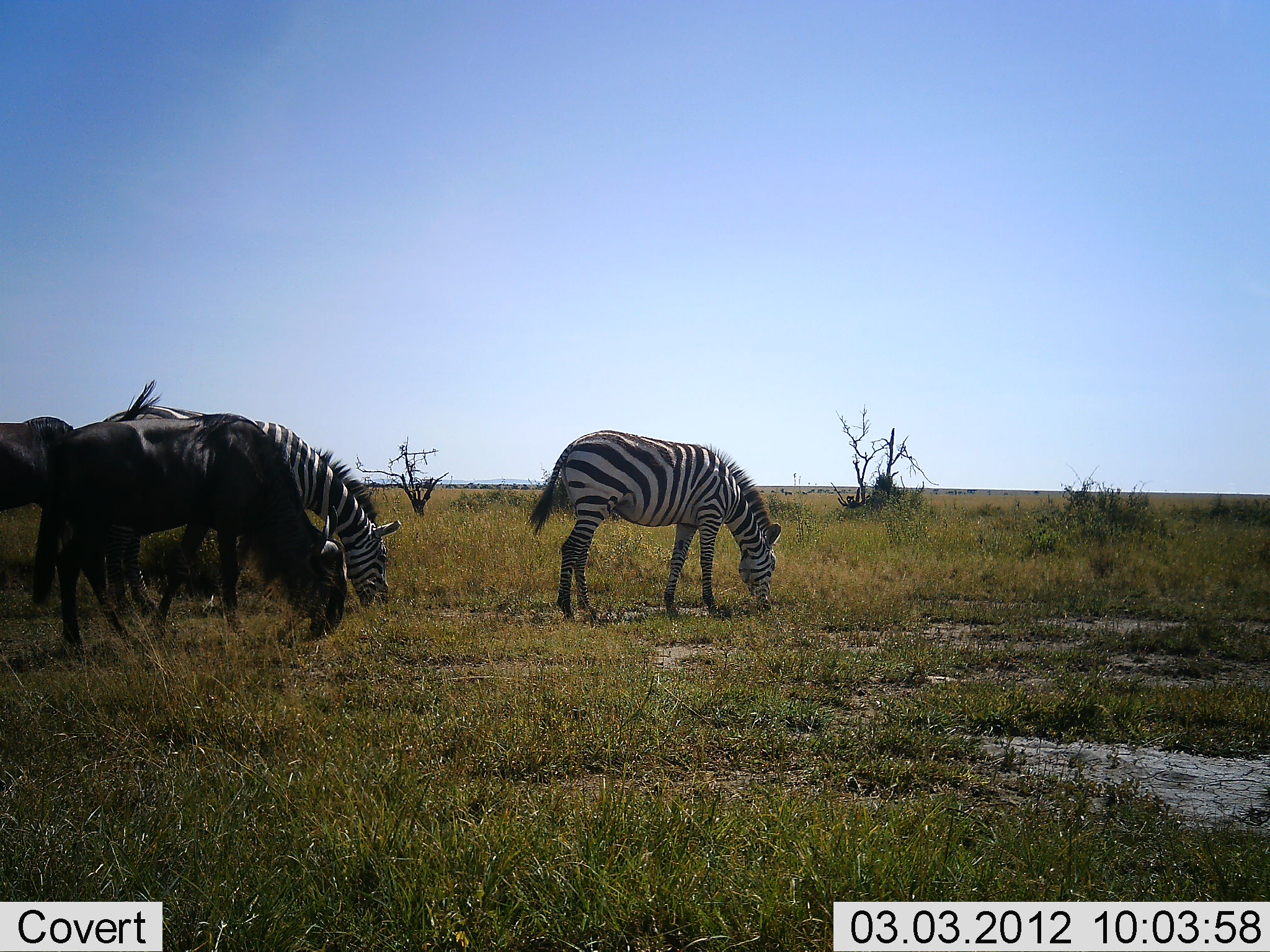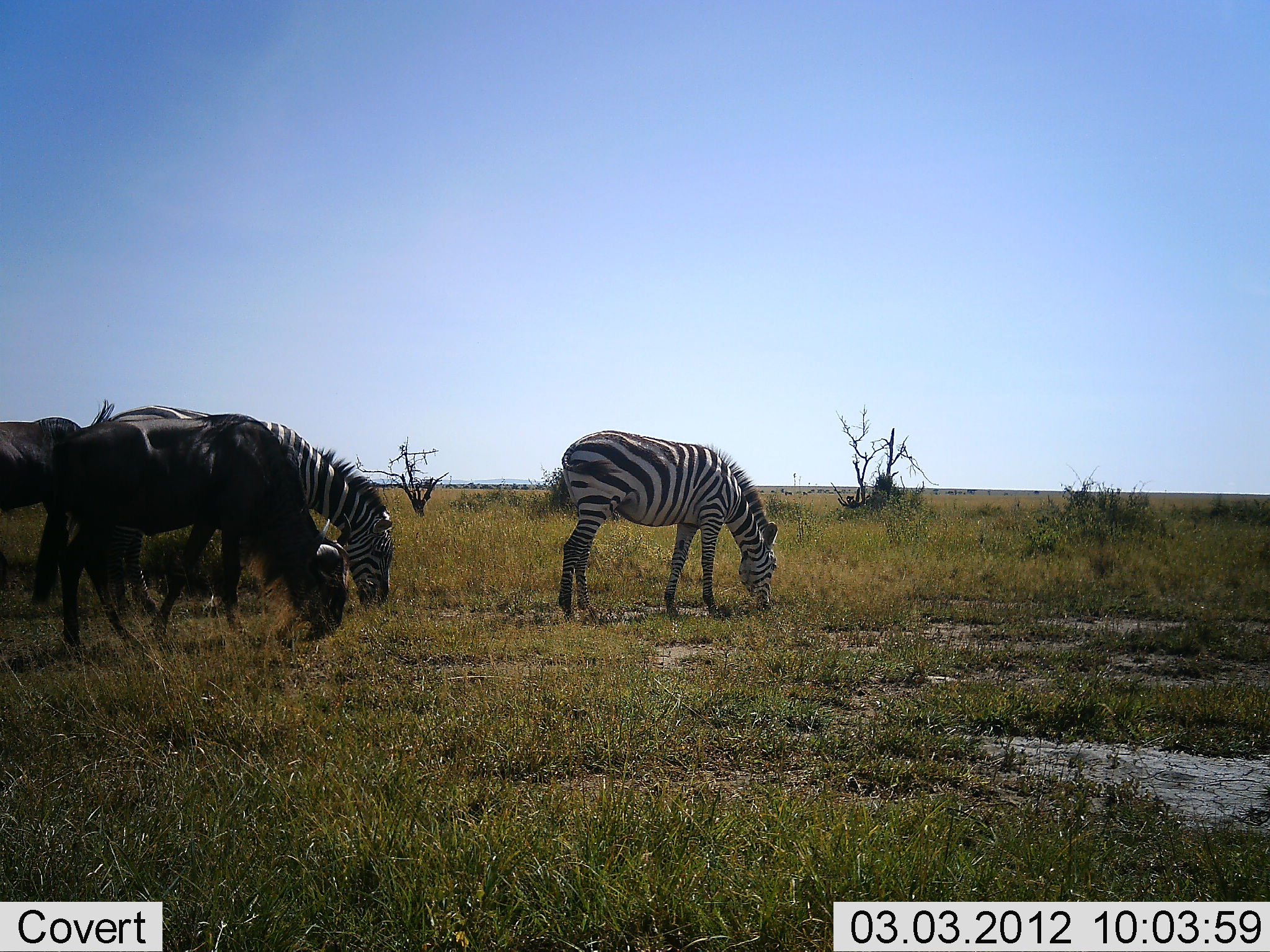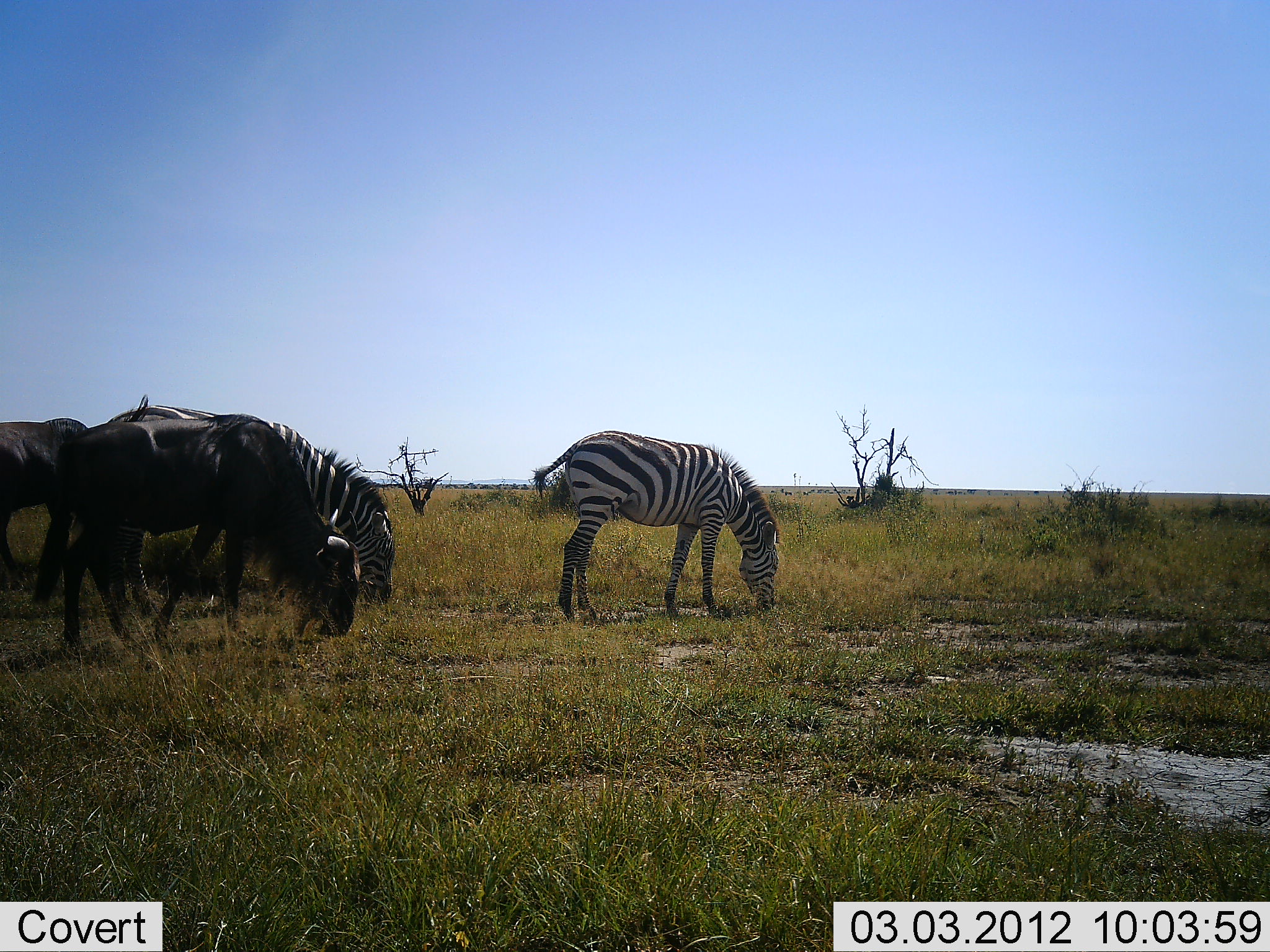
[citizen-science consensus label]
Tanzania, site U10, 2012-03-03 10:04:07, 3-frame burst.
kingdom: Animalia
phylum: Chordata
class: Mammalia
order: Artiodactyla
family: Bovidae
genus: Connochaetes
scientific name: Connochaetes taurinus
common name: blue wildebeest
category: wildebeest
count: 2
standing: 21%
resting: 0%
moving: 0%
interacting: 5%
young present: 0%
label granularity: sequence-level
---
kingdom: Animalia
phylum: Chordata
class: Mammalia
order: Perissodactyla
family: Equidae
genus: Equus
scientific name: Equus quagga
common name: plains zebra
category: zebra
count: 2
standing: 16%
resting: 0%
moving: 0%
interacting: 5%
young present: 5%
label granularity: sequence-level